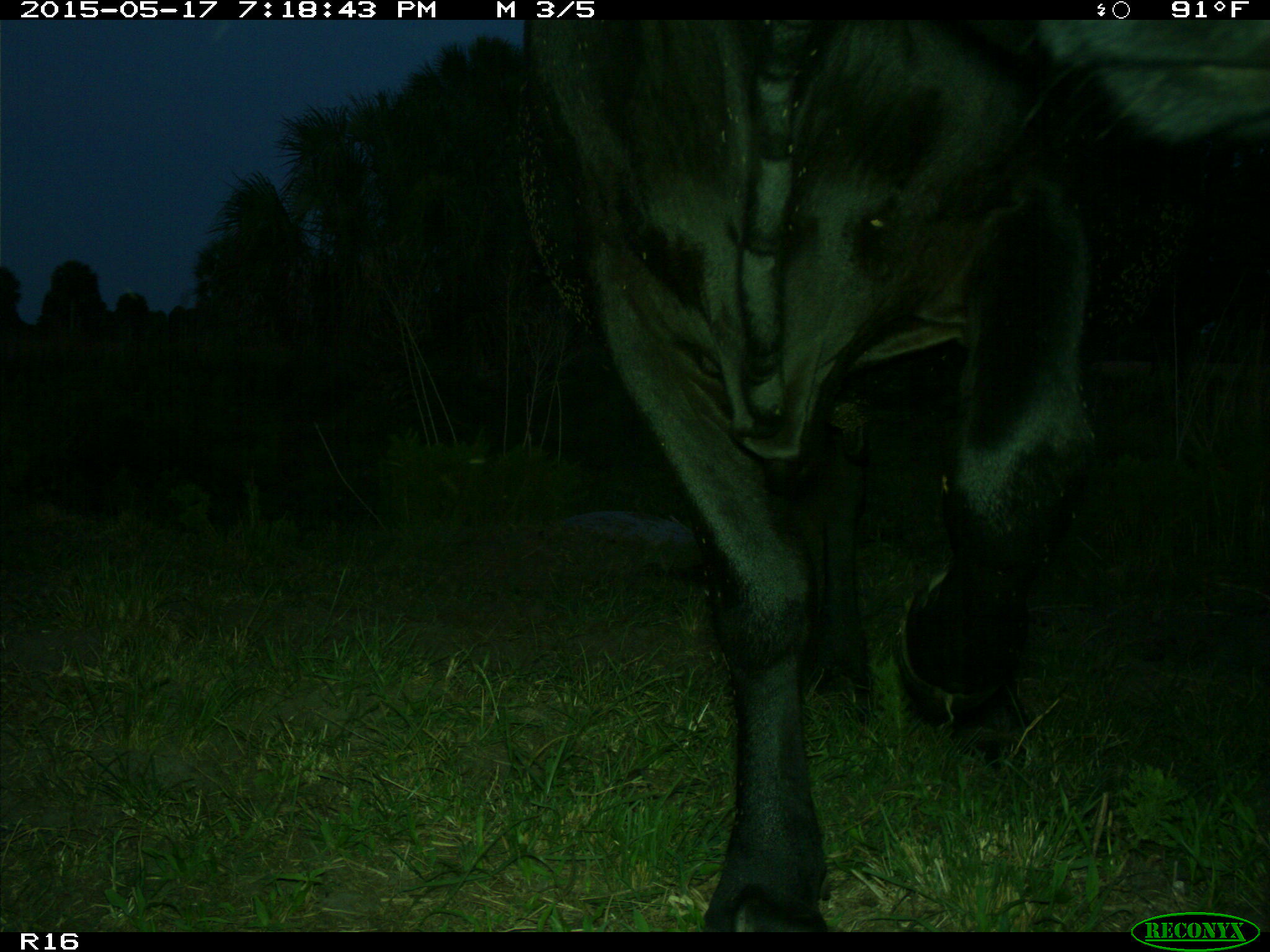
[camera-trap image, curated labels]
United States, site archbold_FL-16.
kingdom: Animalia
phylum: Chordata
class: Mammalia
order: Artiodactyla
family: Bovidae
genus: Bos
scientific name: Bos taurus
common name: domestic cow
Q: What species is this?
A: Bos taurus (domestic cow).